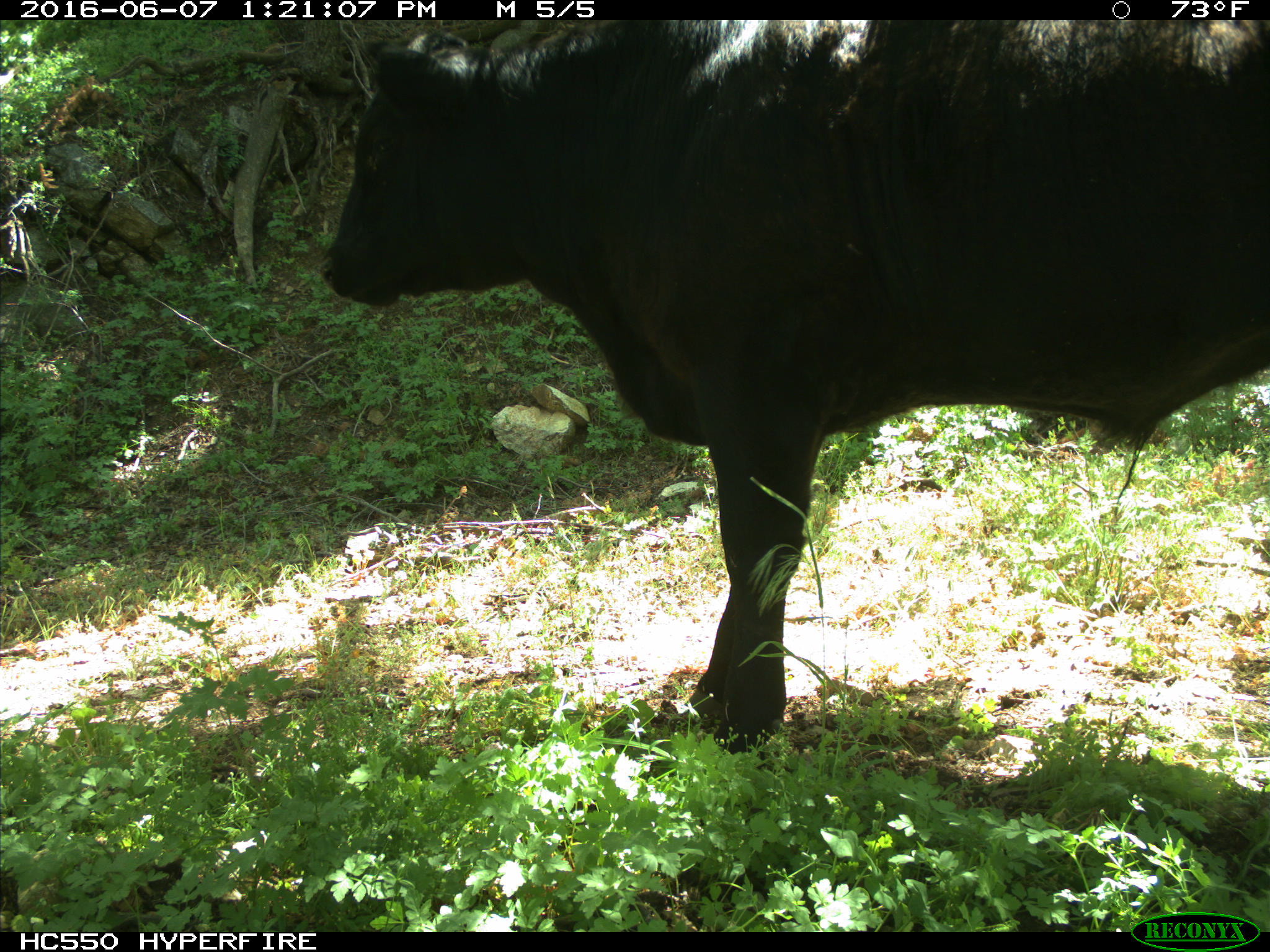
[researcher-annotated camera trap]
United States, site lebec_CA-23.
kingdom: Animalia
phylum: Chordata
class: Mammalia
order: Artiodactyla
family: Bovidae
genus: Bos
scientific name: Bos taurus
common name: domestic cow